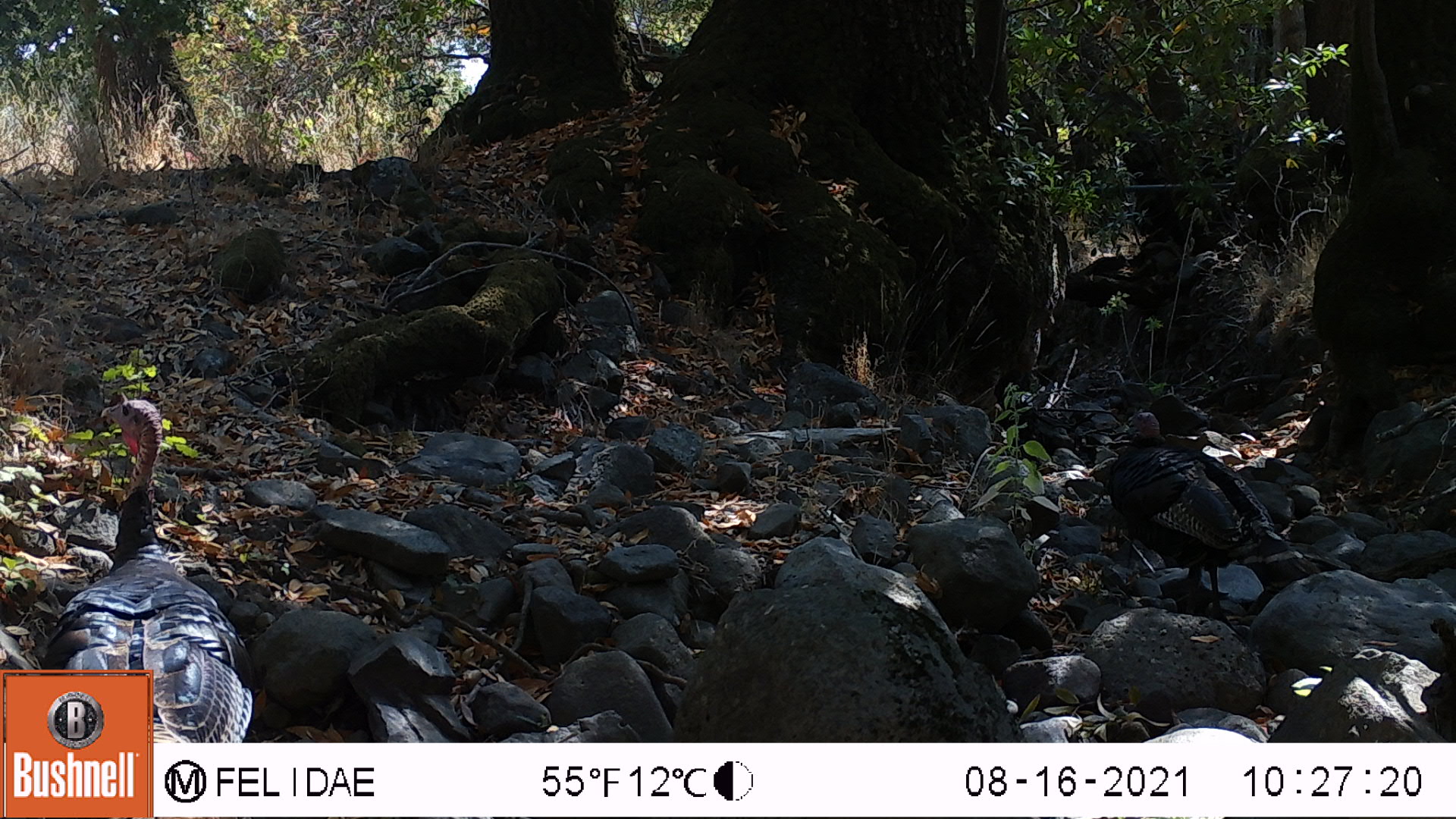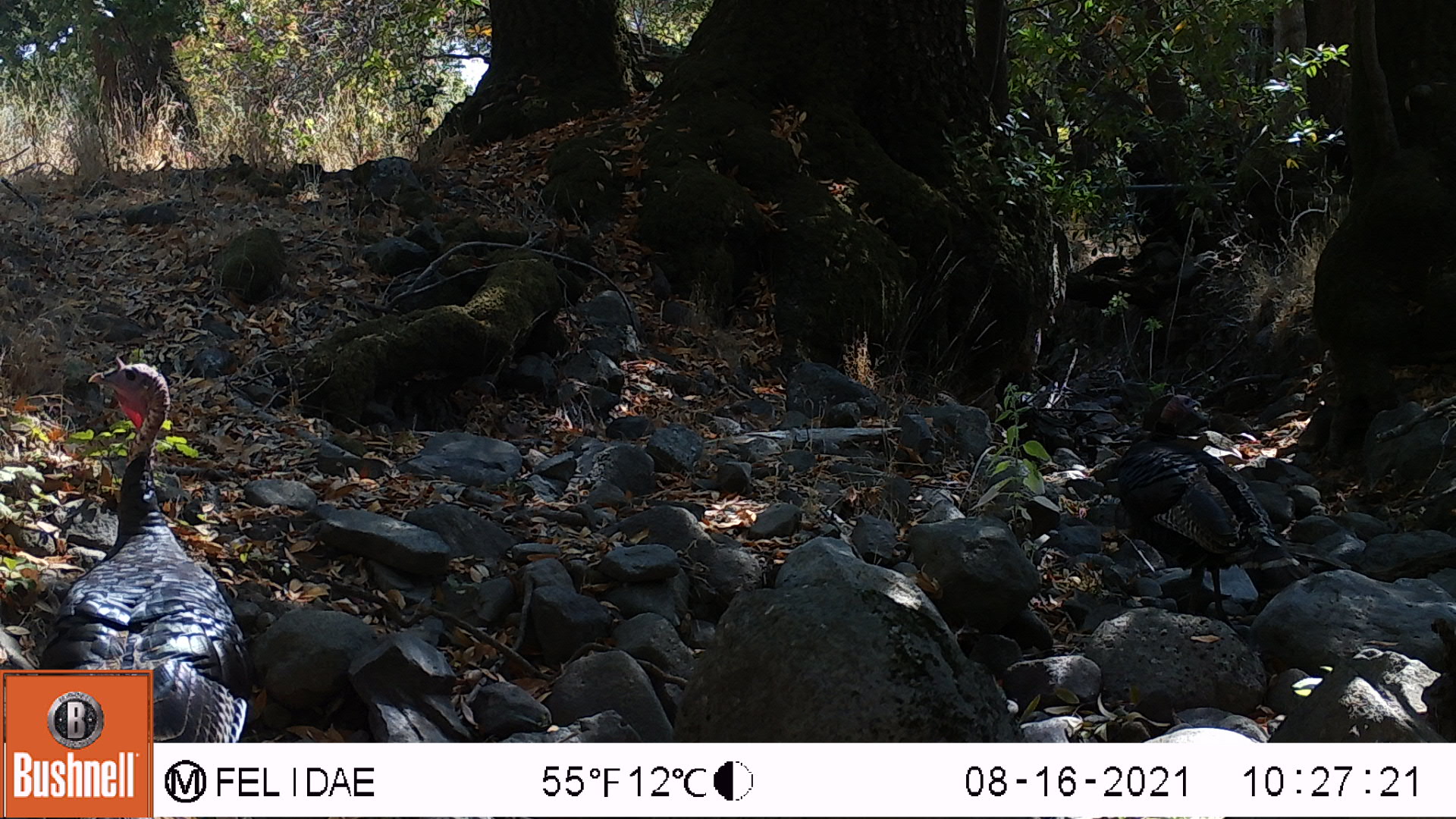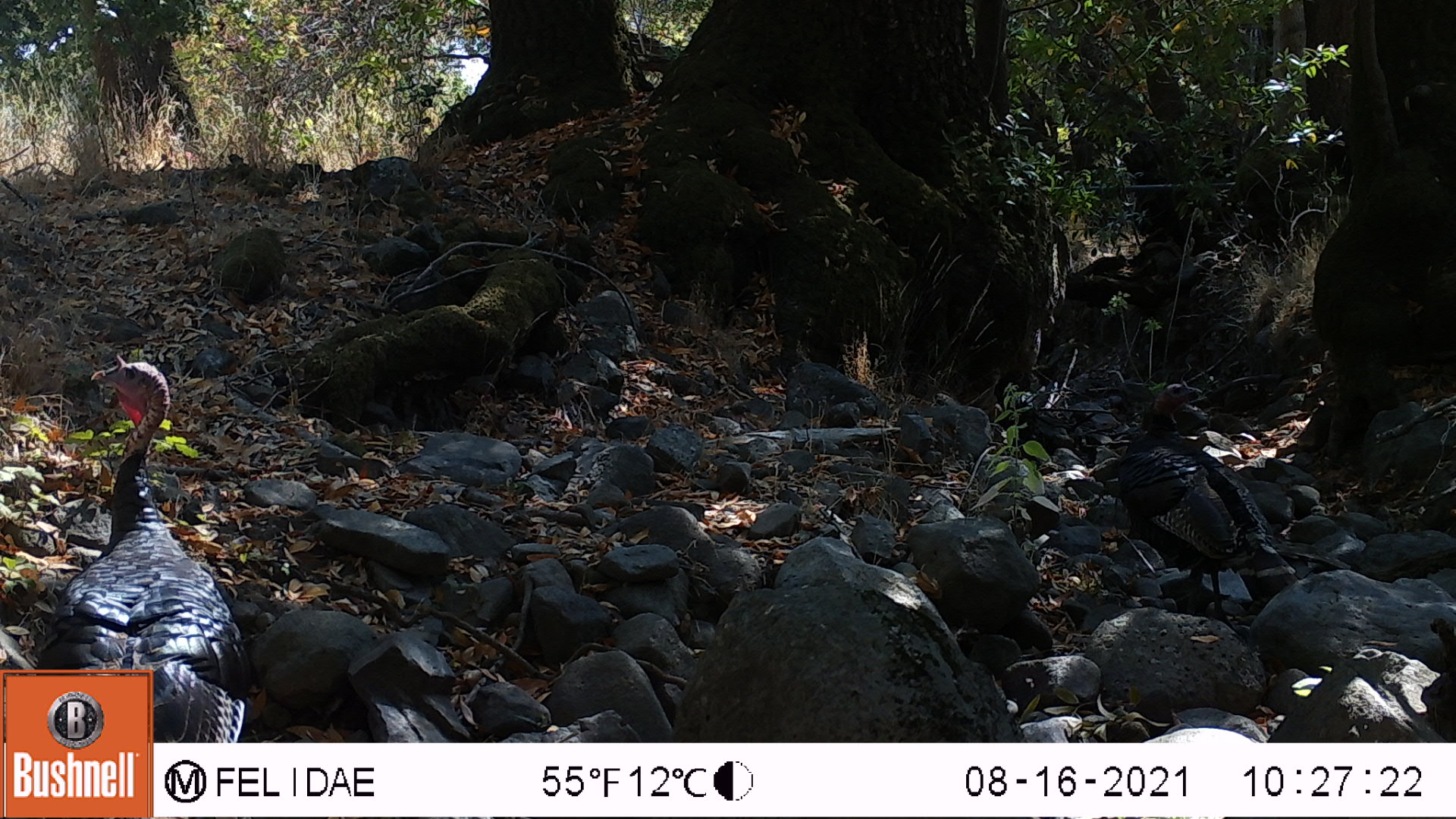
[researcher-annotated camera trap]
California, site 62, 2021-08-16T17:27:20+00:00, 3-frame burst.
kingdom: Animalia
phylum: Chordata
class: Aves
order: Galliformes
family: Phasianidae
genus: Meleagris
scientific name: Meleagris gallopavo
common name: turkey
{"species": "turkey (Meleagris gallopavo)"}